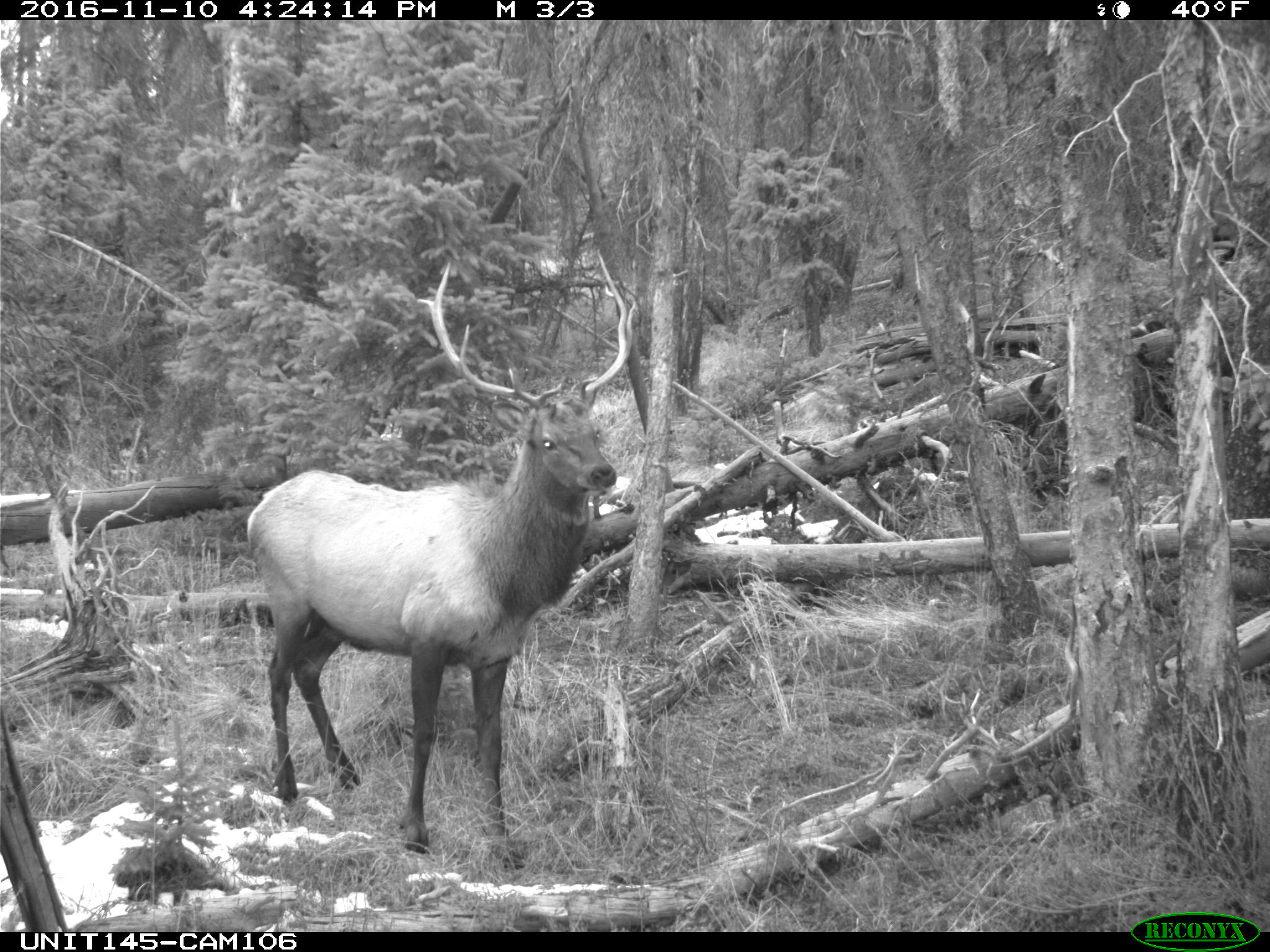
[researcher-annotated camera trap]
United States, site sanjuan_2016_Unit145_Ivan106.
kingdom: Animalia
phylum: Chordata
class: Mammalia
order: Artiodactyla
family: Cervidae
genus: Cervus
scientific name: Cervus elaphus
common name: red deer